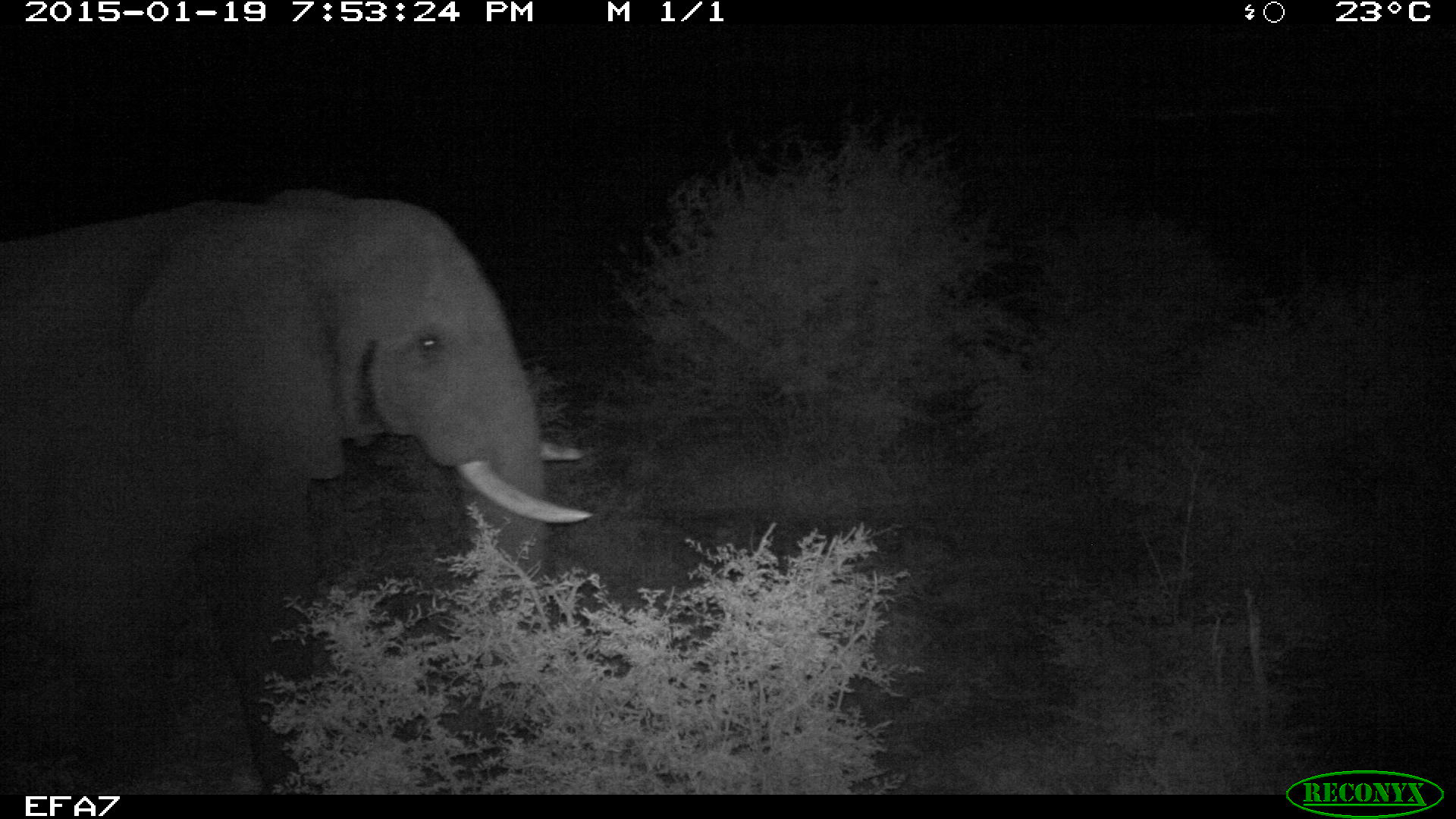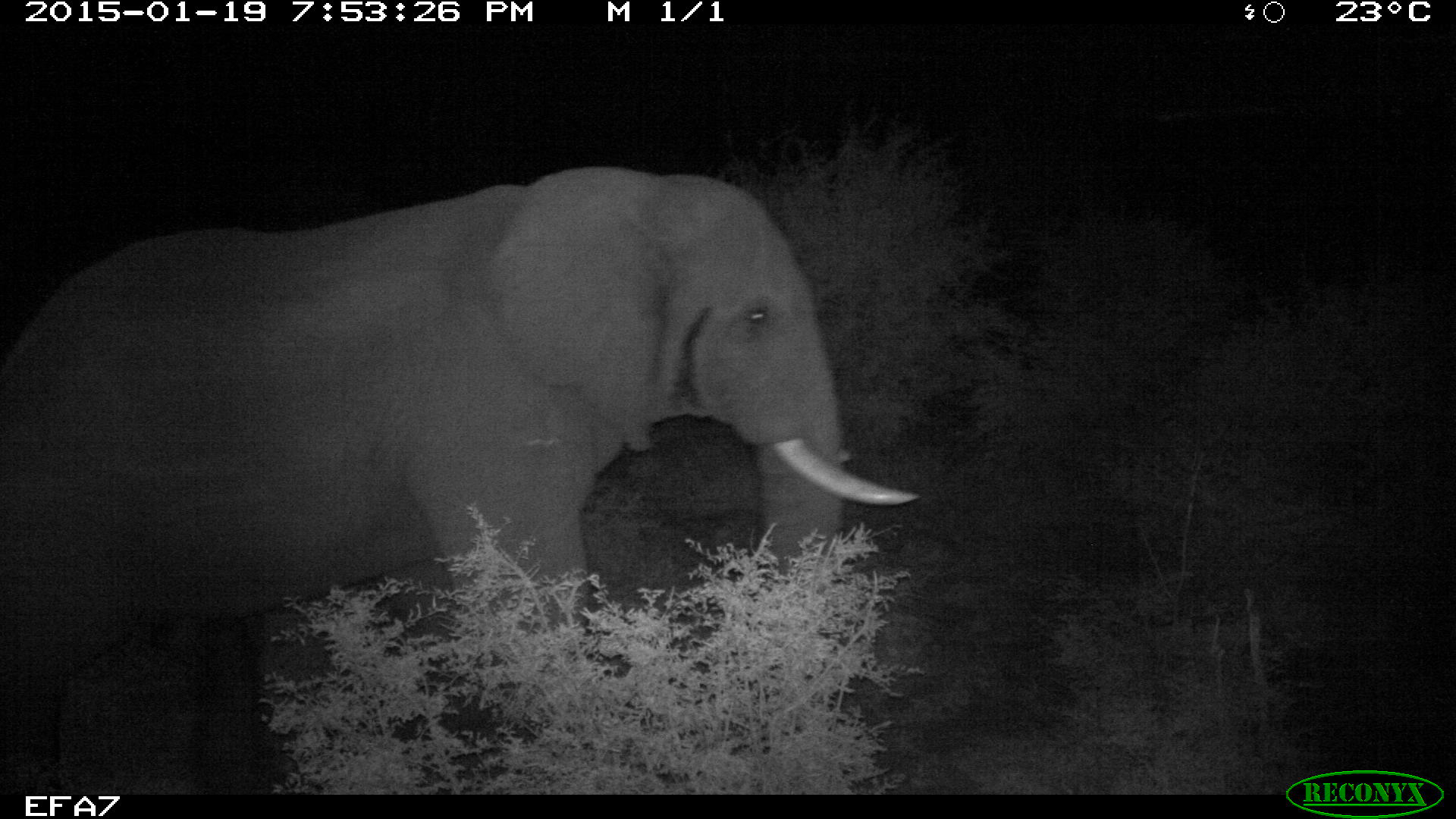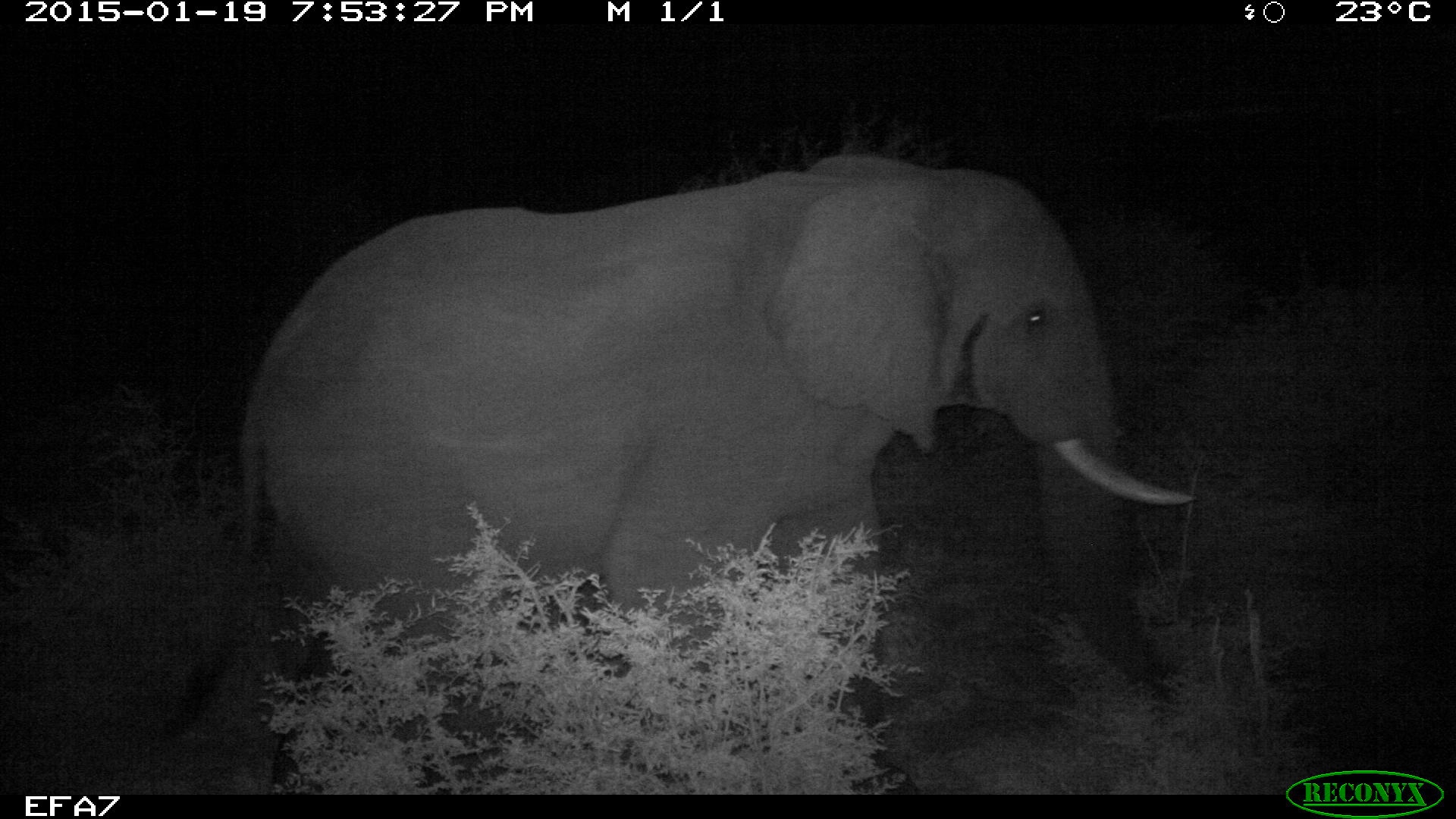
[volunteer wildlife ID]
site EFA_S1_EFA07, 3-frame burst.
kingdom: Animalia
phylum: Chordata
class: Mammalia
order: Proboscidea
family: Elephantidae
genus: Loxodonta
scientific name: Loxodonta africana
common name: african bush elephant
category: elephant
Elephant (african bush elephant) (Loxodonta africana), count 1. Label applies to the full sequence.